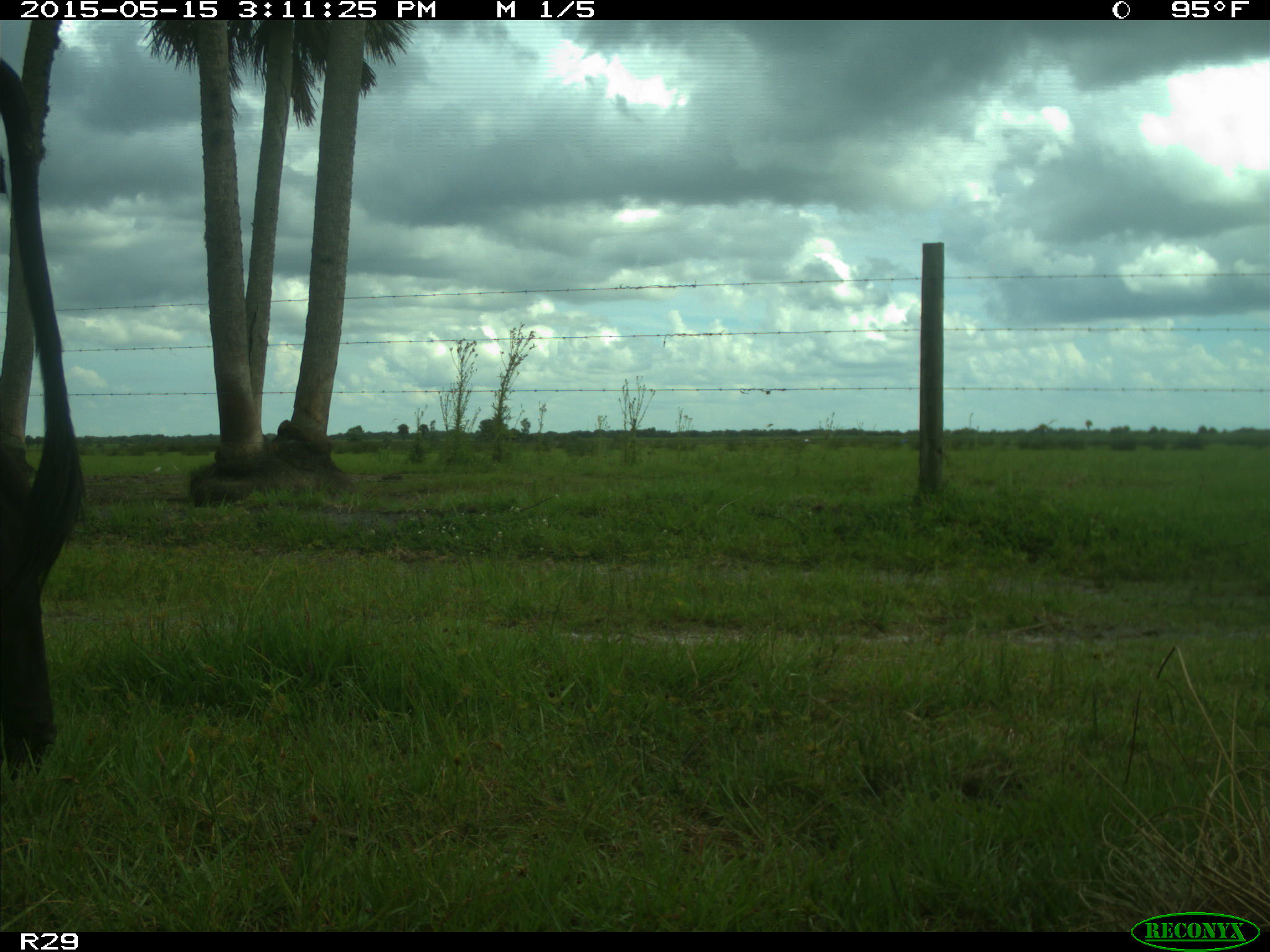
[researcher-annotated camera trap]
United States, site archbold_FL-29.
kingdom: Animalia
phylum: Chordata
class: Mammalia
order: Artiodactyla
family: Bovidae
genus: Bos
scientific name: Bos taurus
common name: domestic cow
Bos taurus (domestic cow).